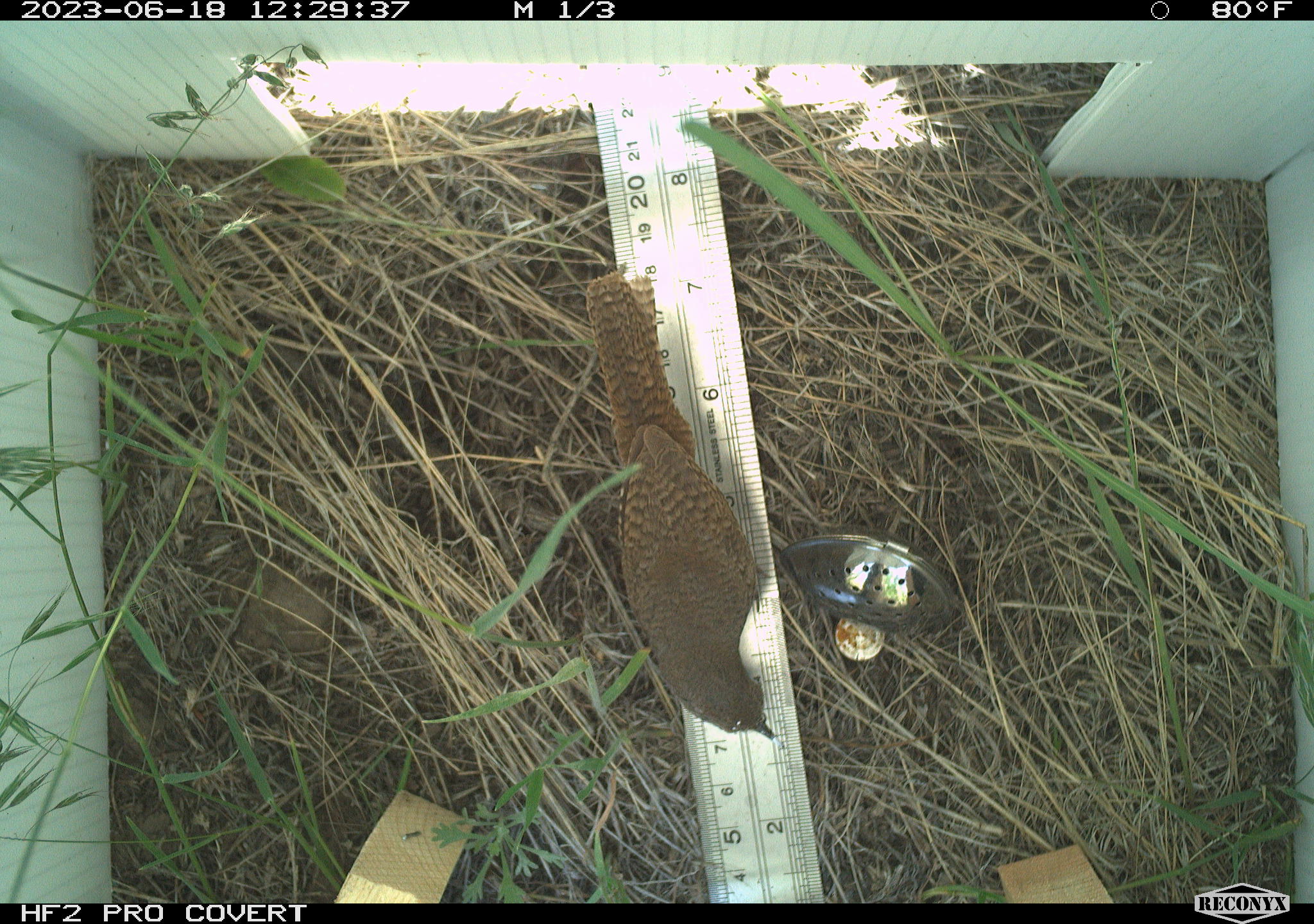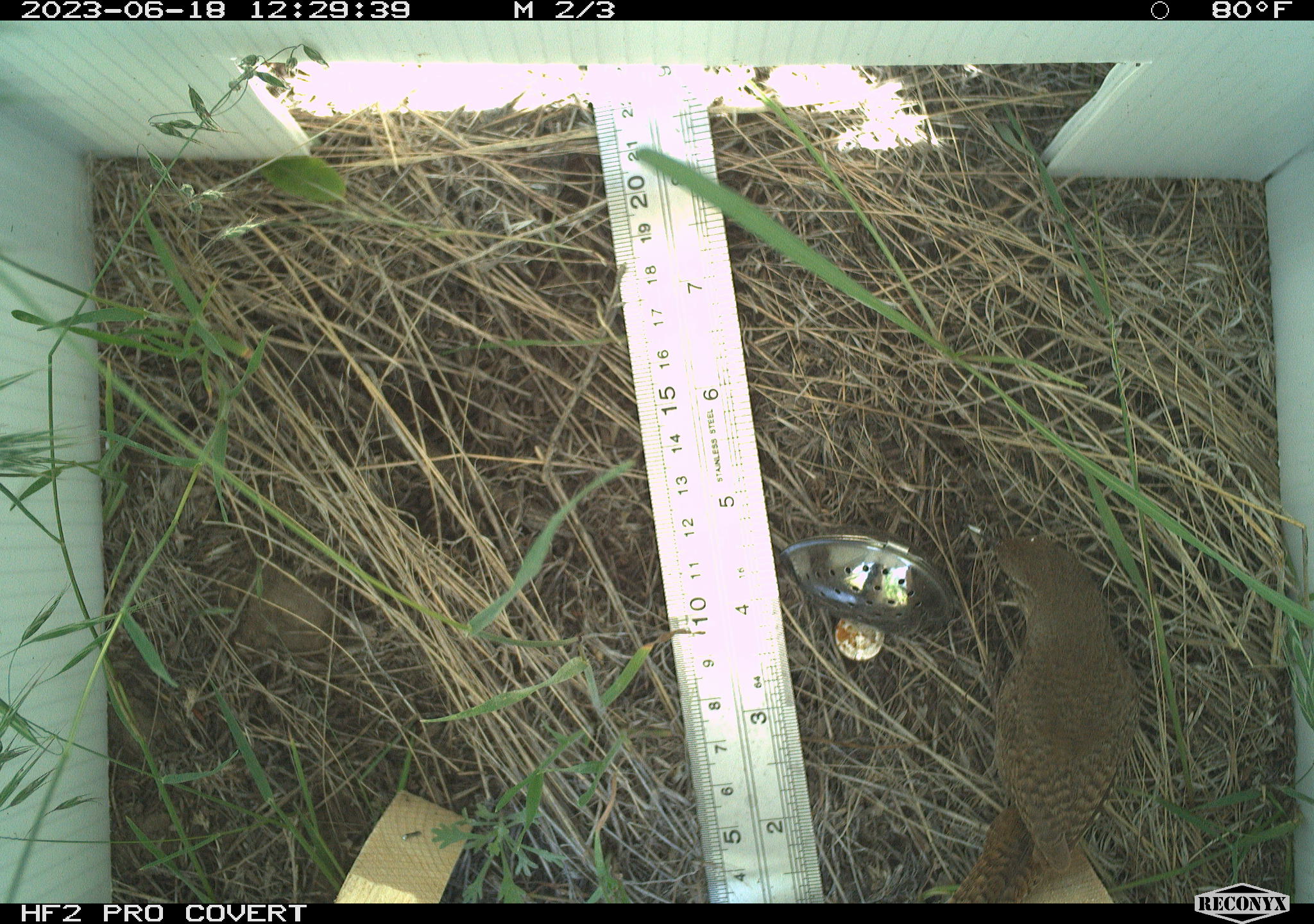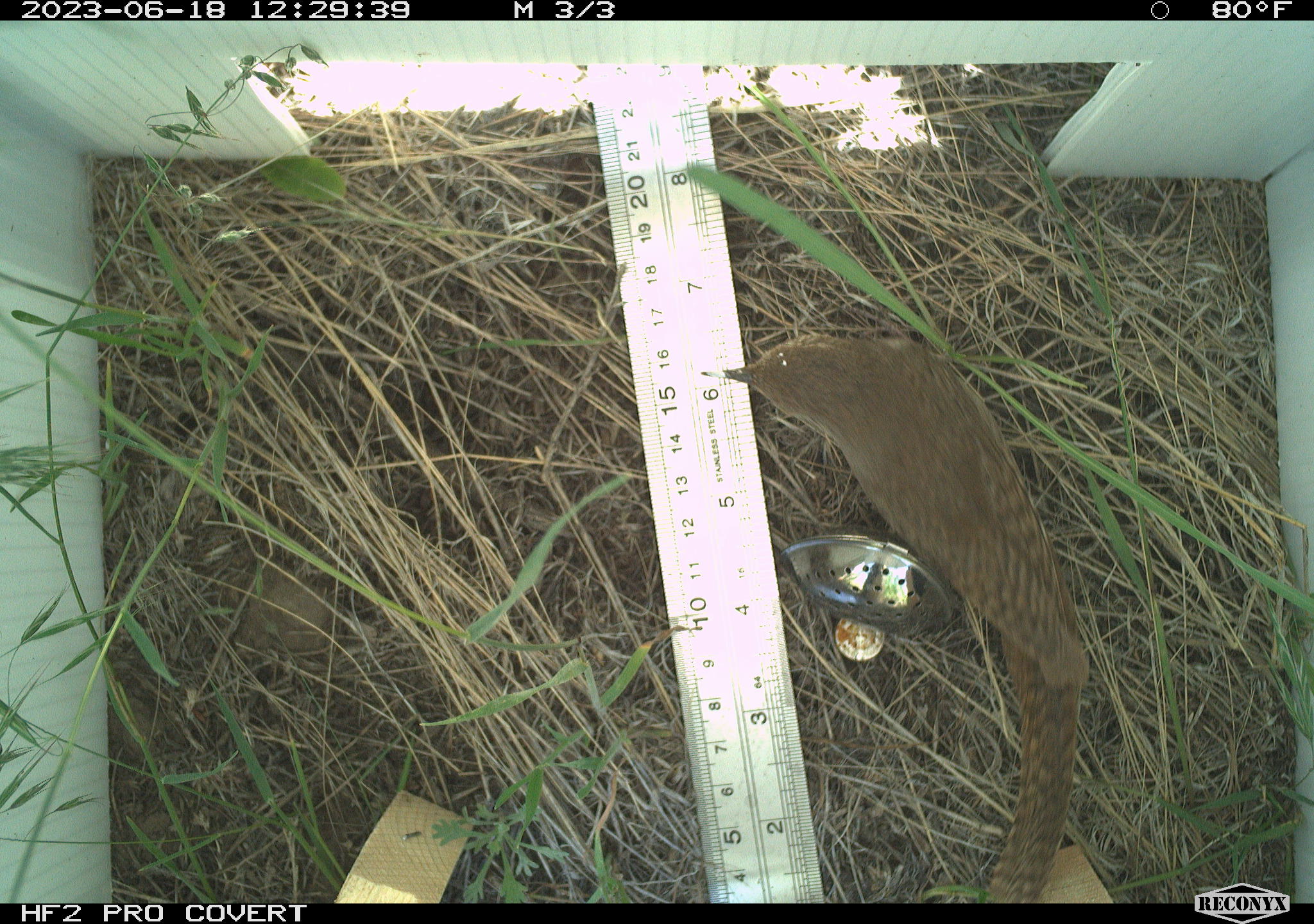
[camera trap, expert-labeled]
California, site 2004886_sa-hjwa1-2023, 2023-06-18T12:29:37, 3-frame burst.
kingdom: Animalia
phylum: Chordata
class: Aves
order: Passeriformes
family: Troglodytidae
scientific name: Troglodytidae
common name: wren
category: troglodytidae family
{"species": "troglodytidae family (wren) (Troglodytidae)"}